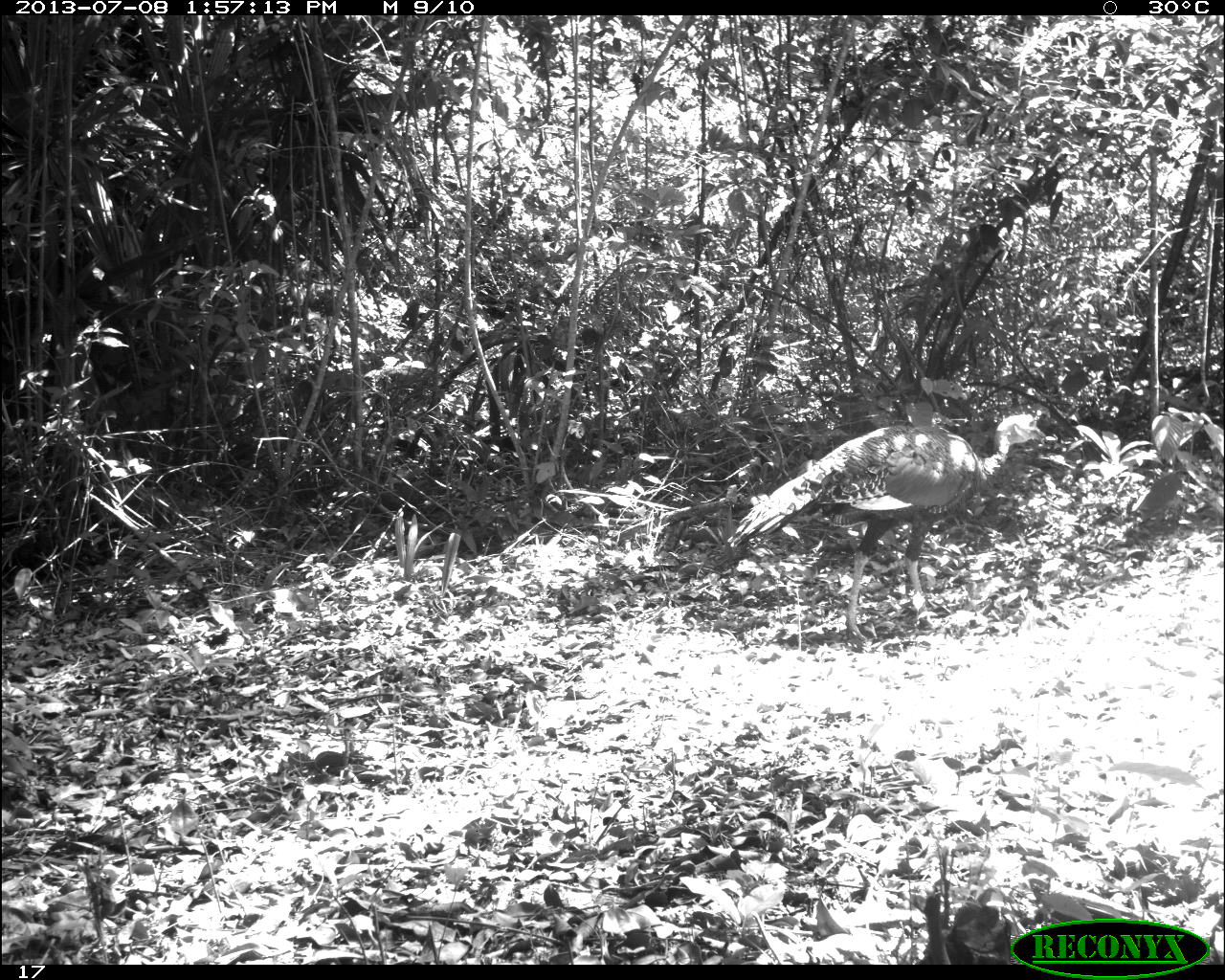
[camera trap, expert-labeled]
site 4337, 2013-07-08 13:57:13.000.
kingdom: Animalia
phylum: Chordata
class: Aves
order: Galliformes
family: Phasianidae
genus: Meleagris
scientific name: Meleagris ocellata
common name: ocellated turkey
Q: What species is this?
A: Meleagris ocellata (ocellated turkey).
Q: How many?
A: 1.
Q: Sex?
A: Male.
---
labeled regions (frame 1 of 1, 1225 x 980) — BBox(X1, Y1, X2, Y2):
meleagris ocellata: BBox(725, 411, 1045, 641)